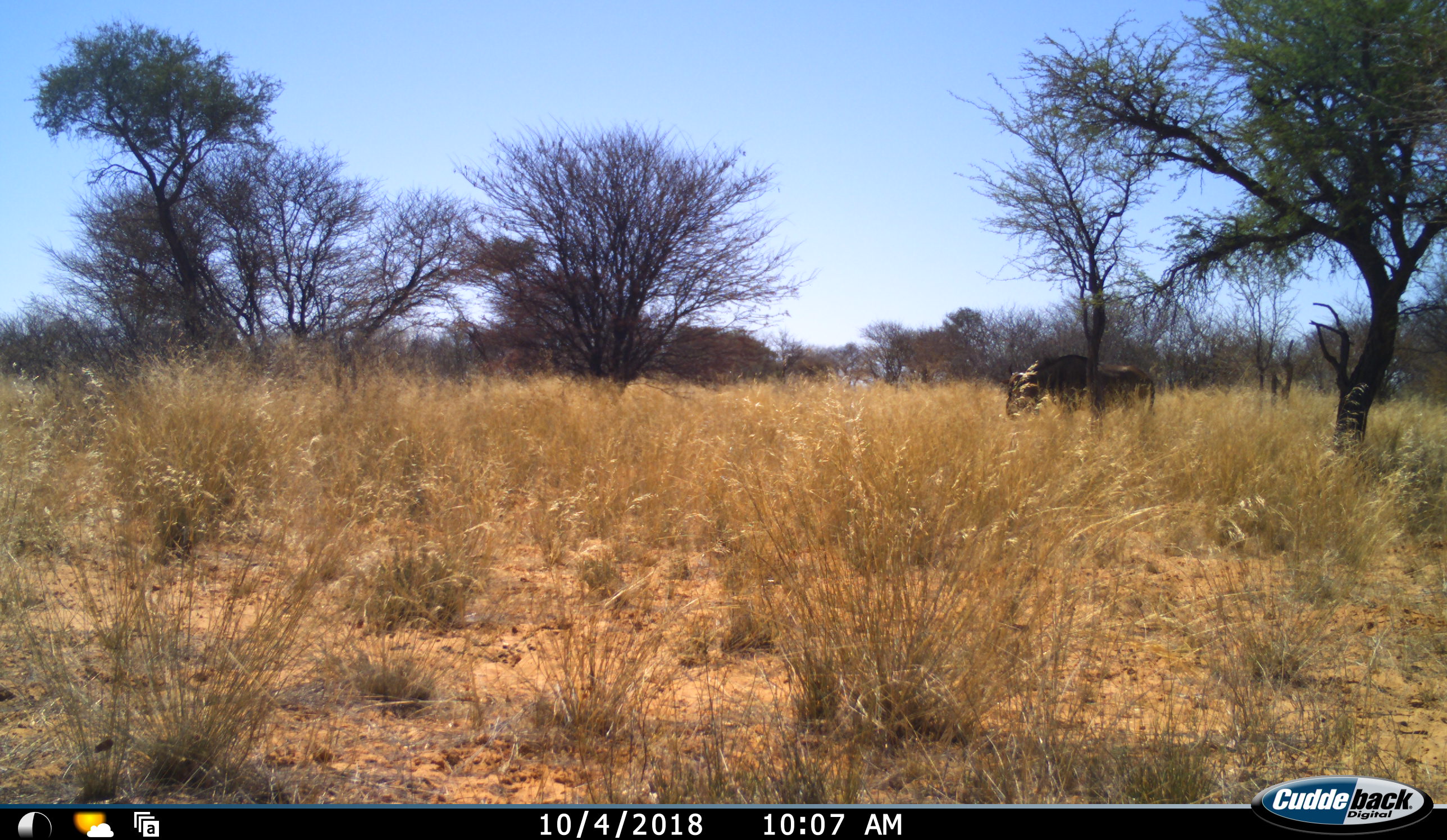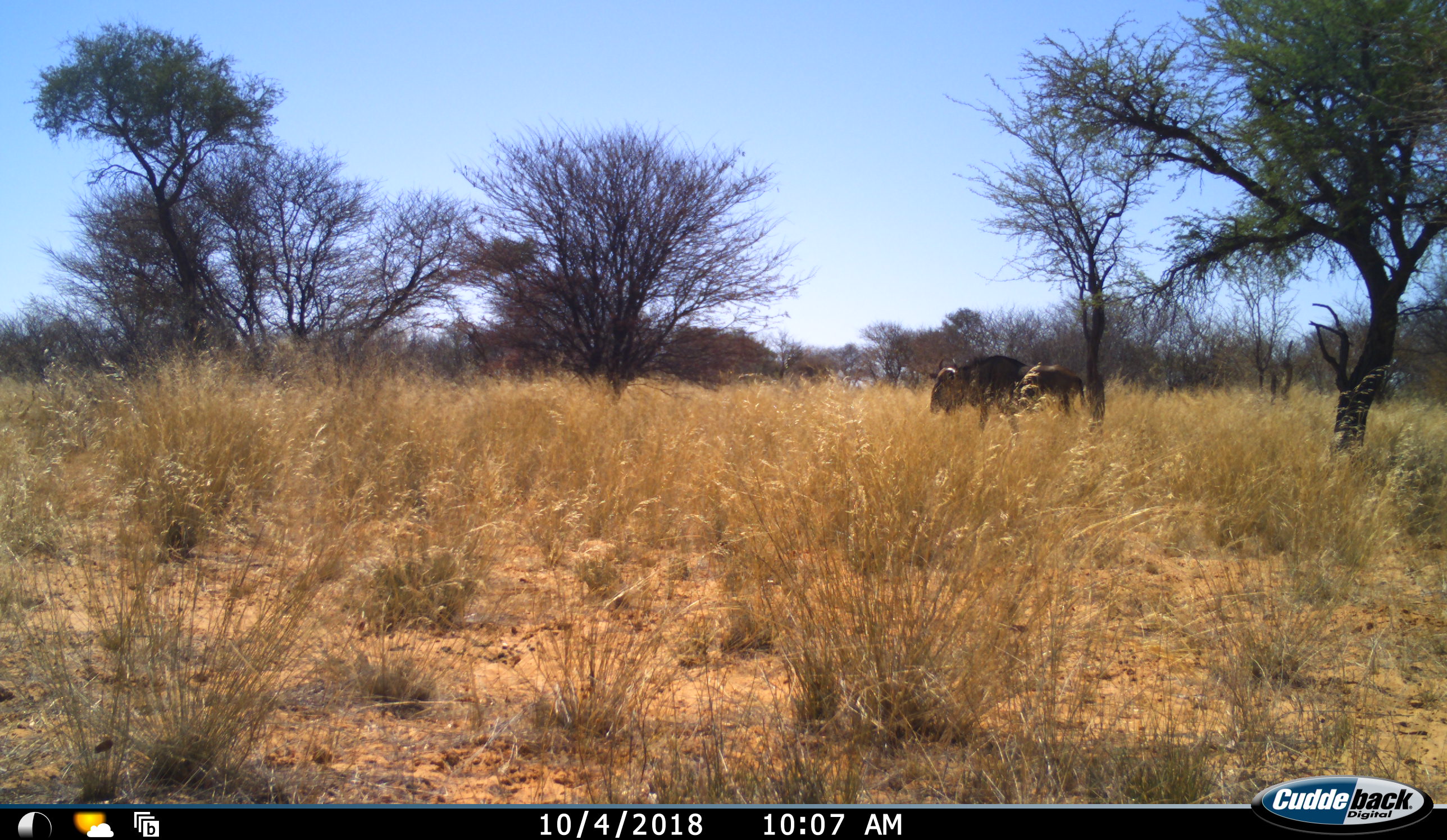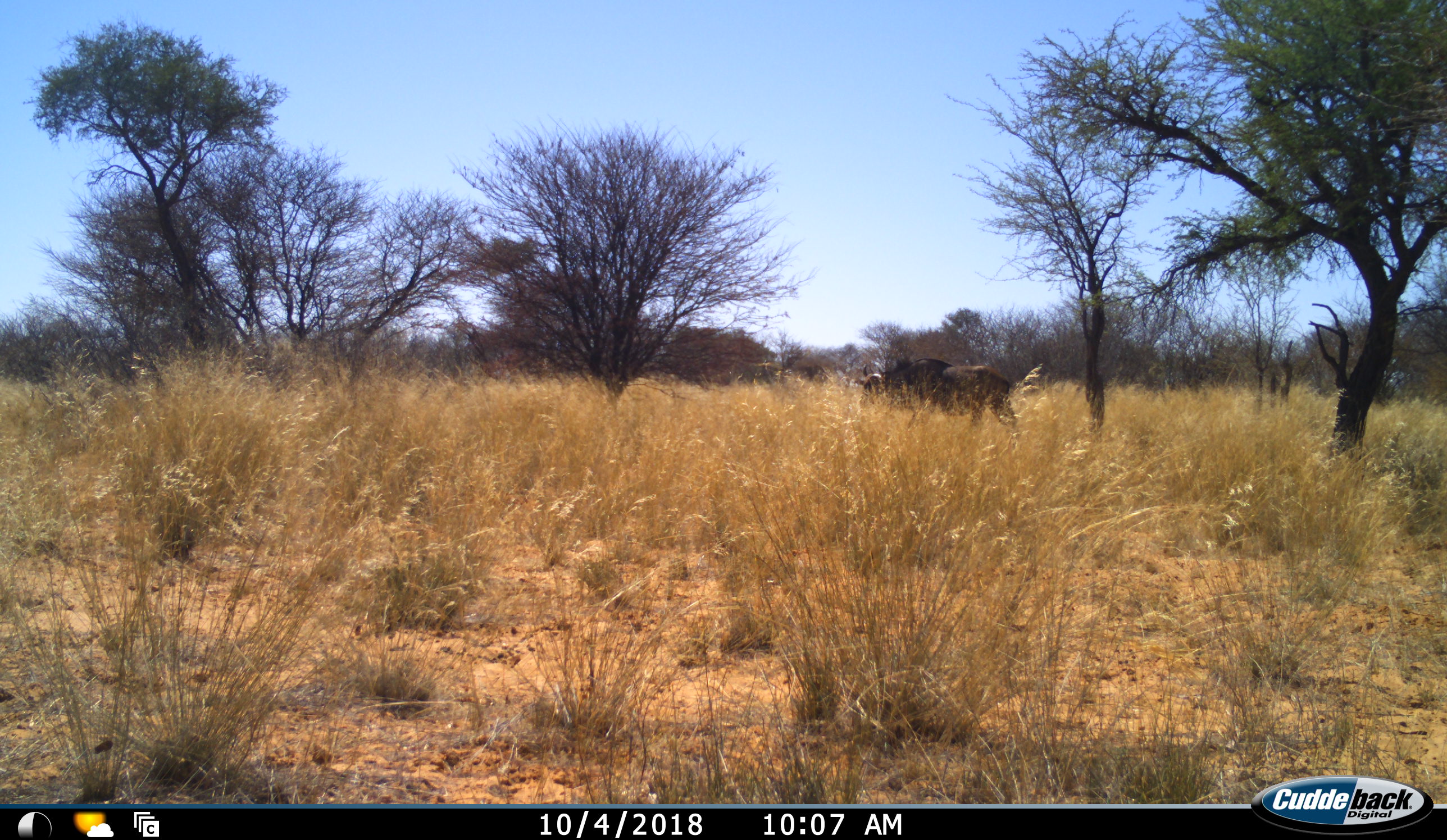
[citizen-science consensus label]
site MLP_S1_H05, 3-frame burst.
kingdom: Animalia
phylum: Chordata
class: Mammalia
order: Artiodactyla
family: Bovidae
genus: Connochaetes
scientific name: Connochaetes taurinus taurinus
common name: blue wildebeest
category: wildebeestblue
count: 1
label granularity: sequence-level